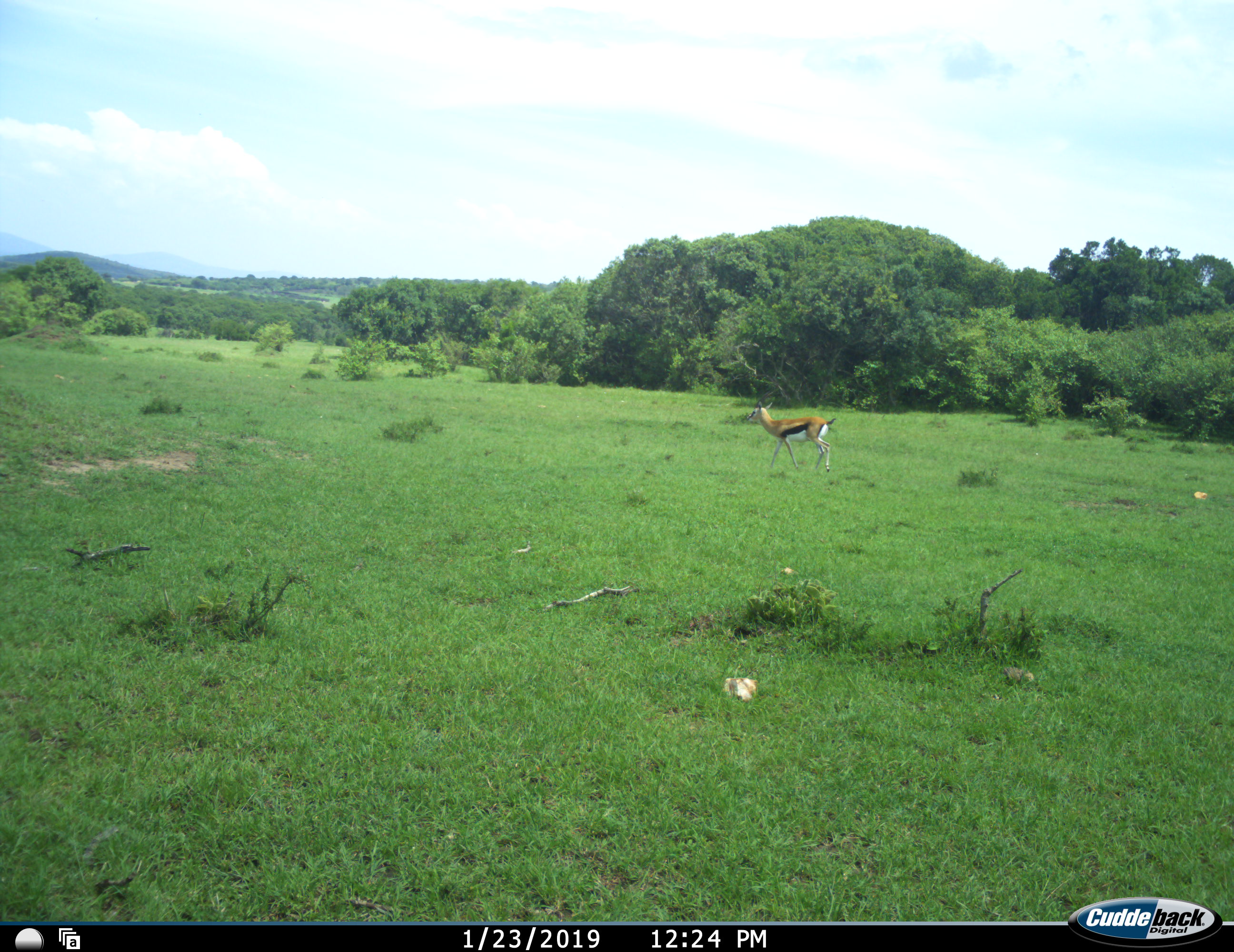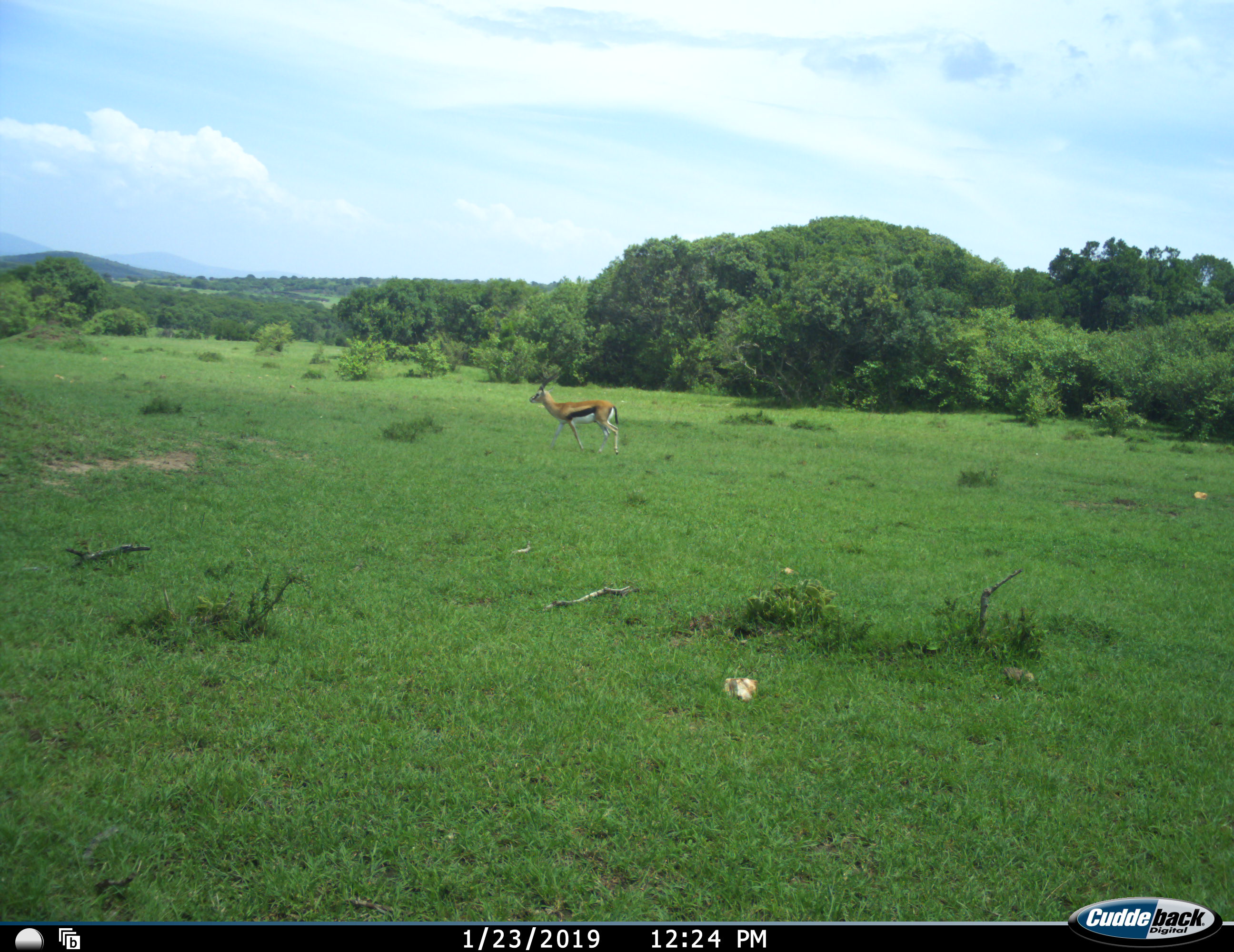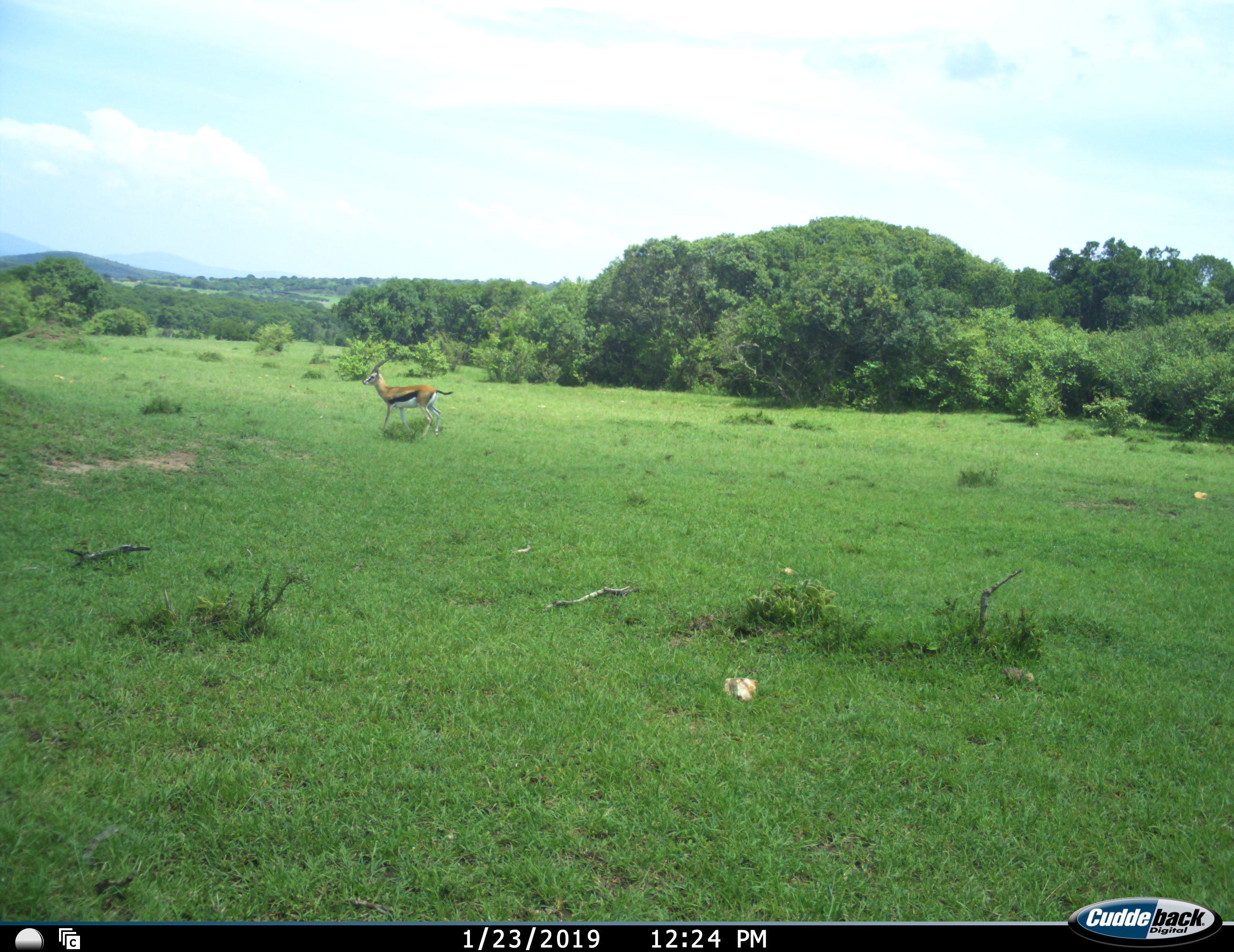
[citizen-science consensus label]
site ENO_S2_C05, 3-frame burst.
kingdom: Animalia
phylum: Chordata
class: Mammalia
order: Artiodactyla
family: Bovidae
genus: Eudorcas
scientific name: Eudorcas thomsonii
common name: thomson's gazelle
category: gazellethomsons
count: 1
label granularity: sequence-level